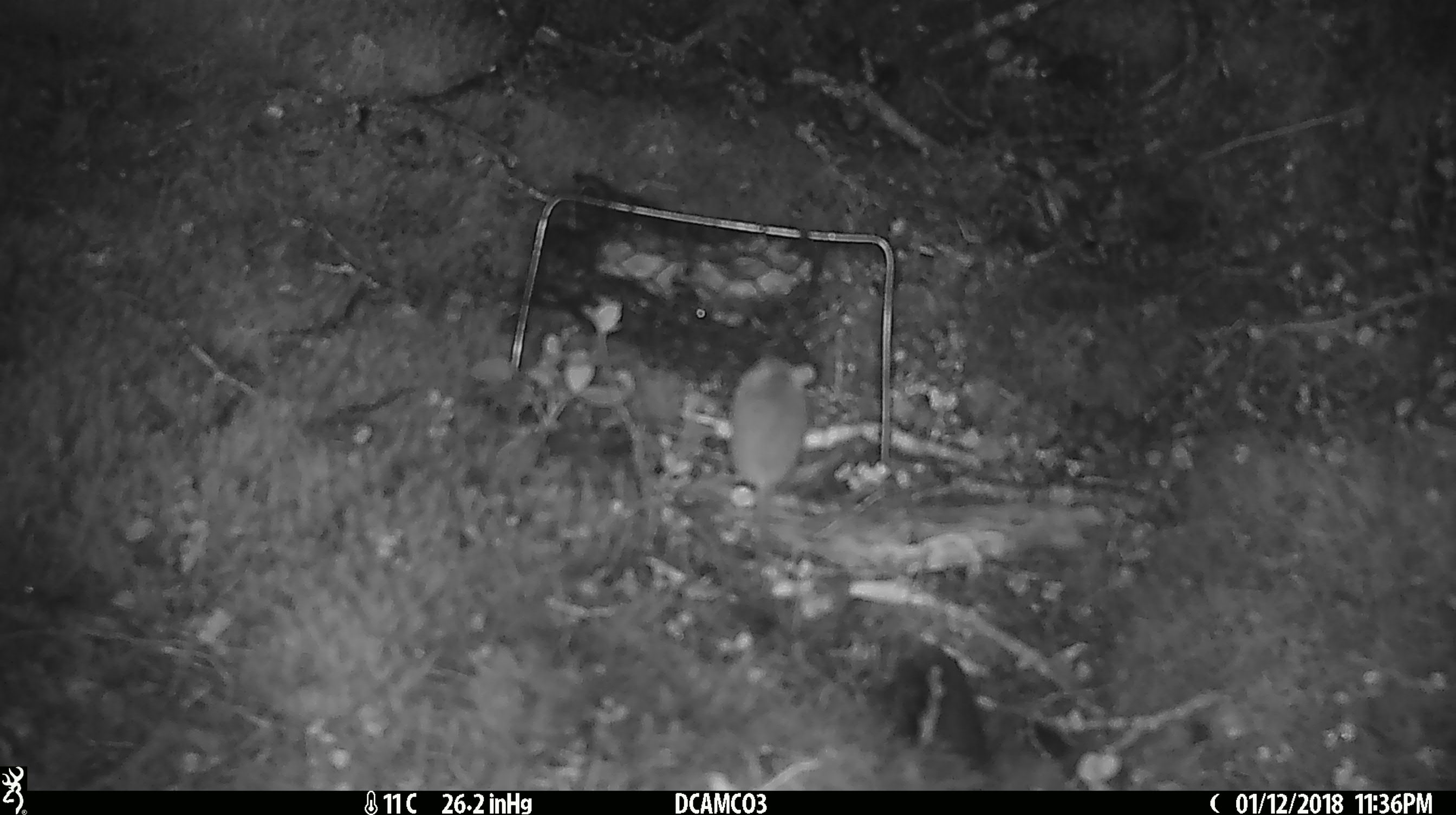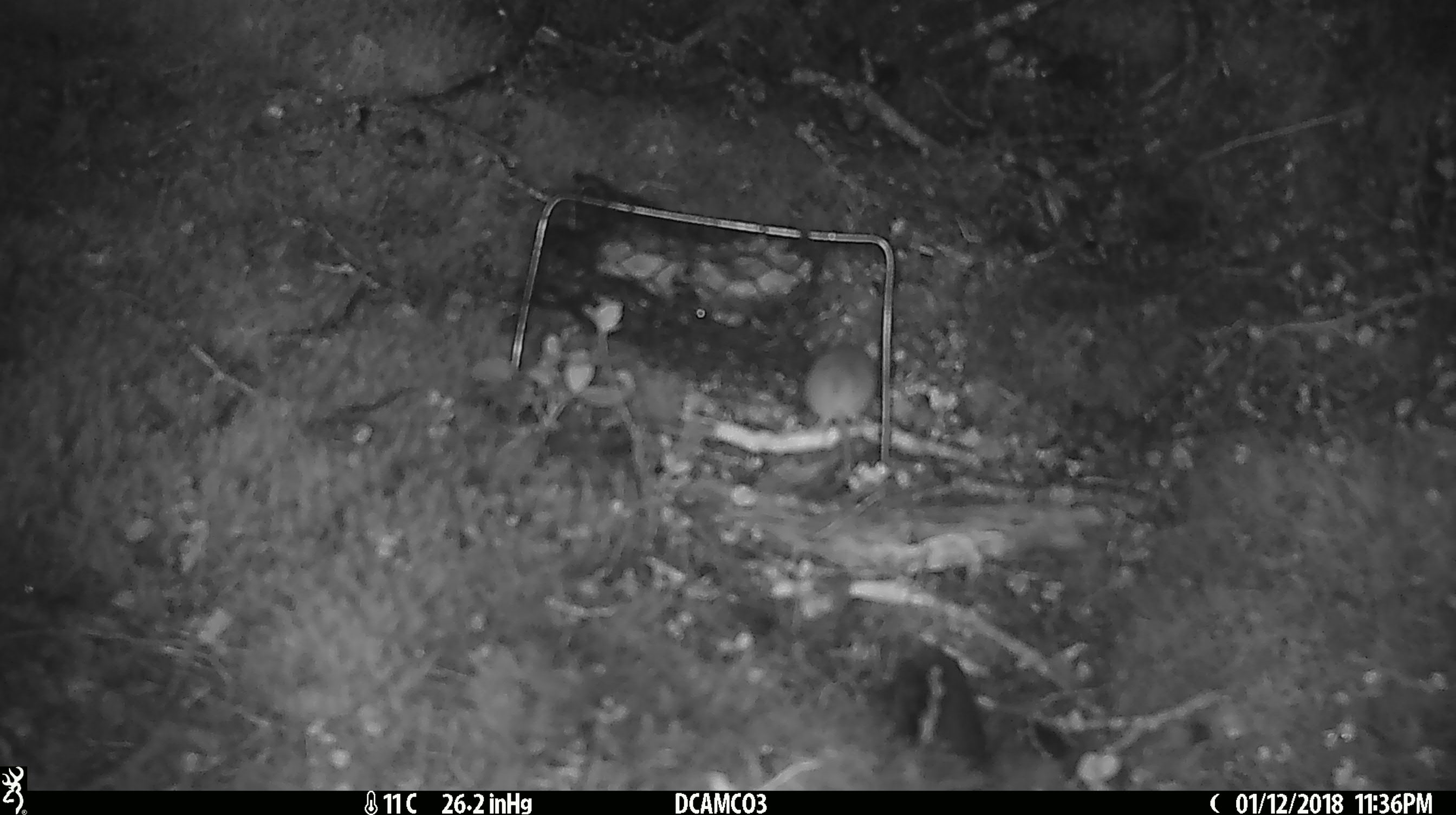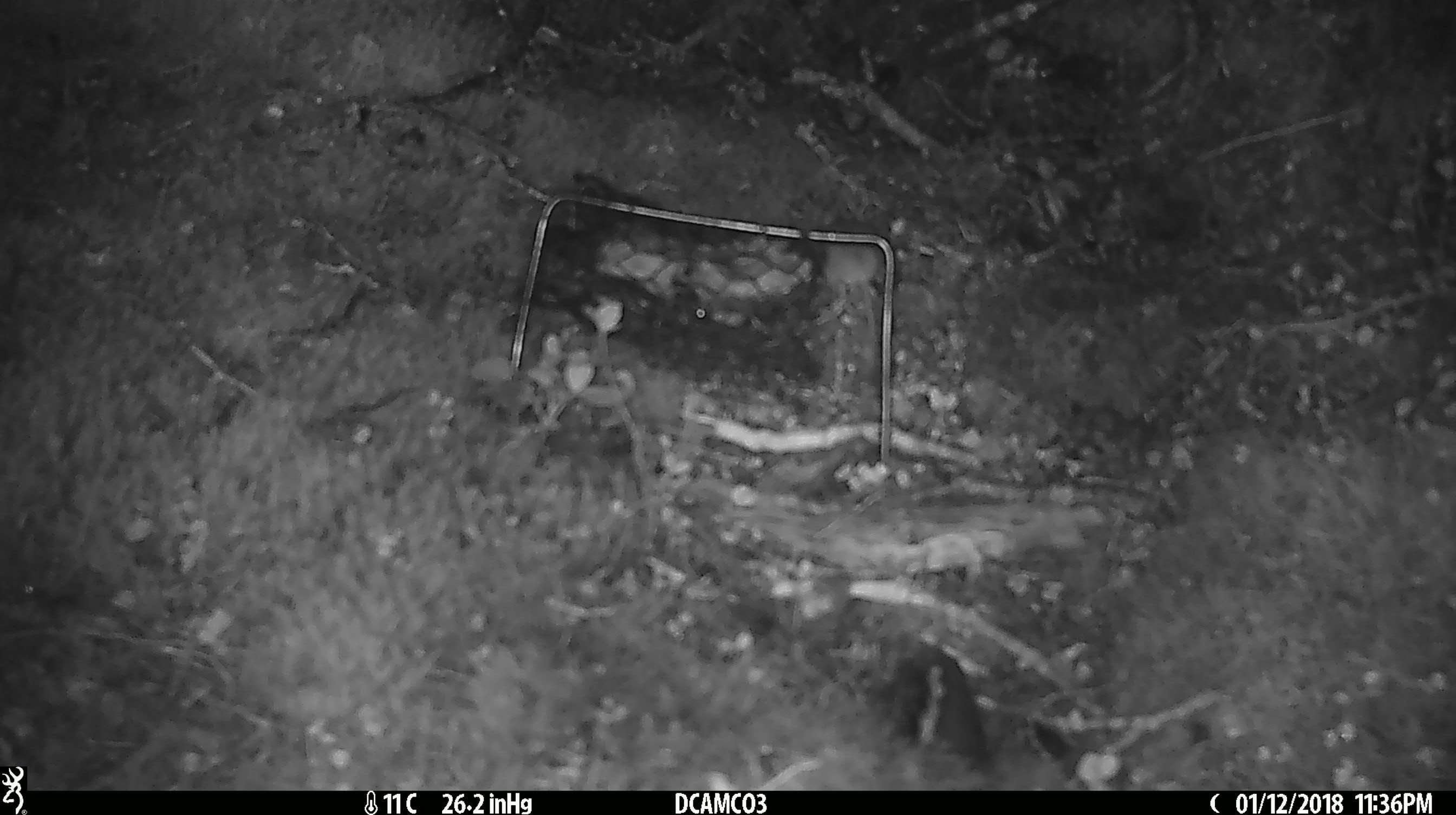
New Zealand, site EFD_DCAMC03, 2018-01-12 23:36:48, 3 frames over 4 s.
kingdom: Animalia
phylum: Chordata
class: Mammalia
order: Rodentia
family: Muridae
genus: Mus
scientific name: Mus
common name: mouse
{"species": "mouse (Mus)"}